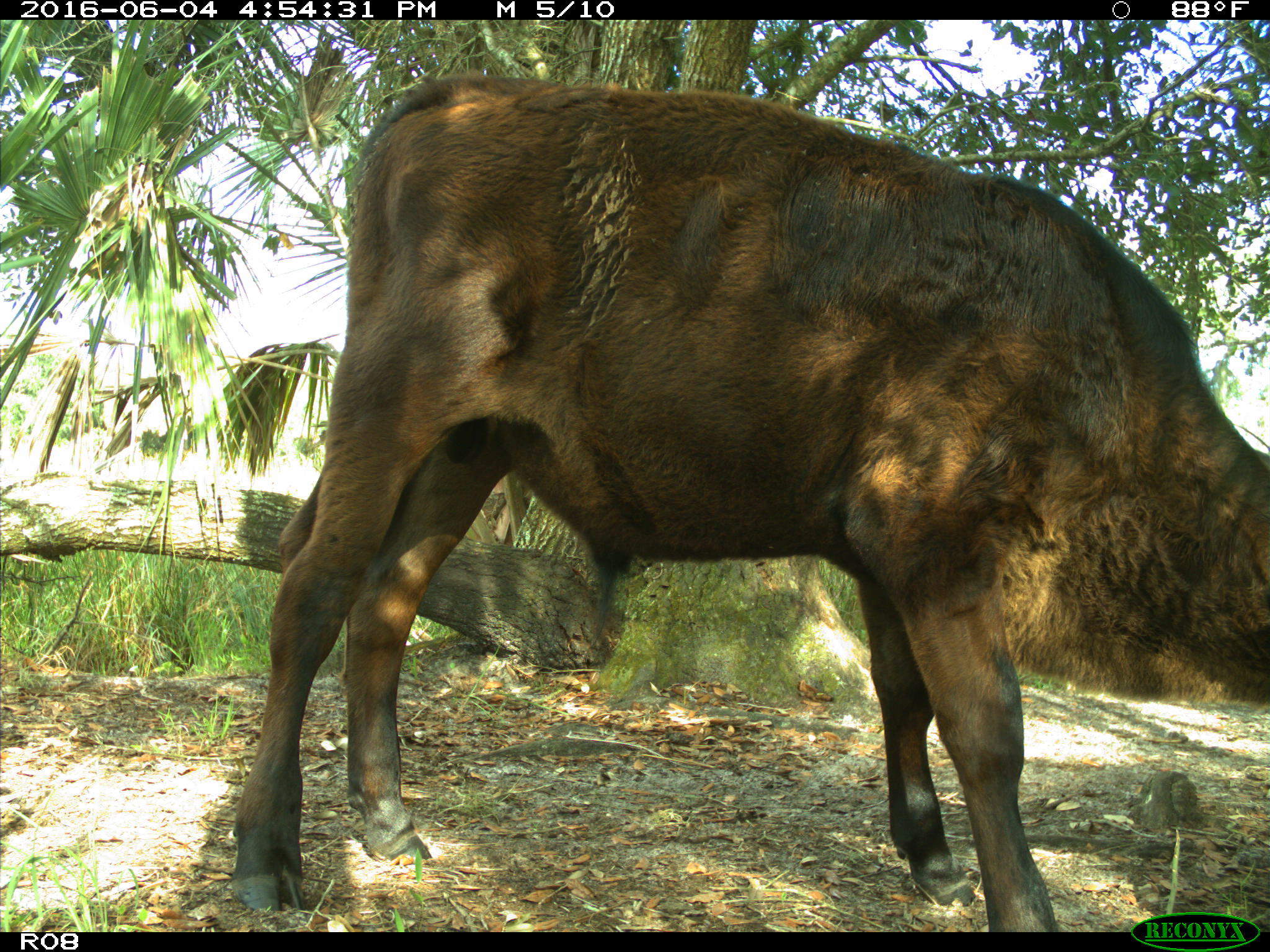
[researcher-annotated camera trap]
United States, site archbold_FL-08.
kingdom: Animalia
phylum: Chordata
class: Mammalia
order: Artiodactyla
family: Bovidae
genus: Bos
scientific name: Bos taurus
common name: domestic cow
Bos taurus (domestic cow).